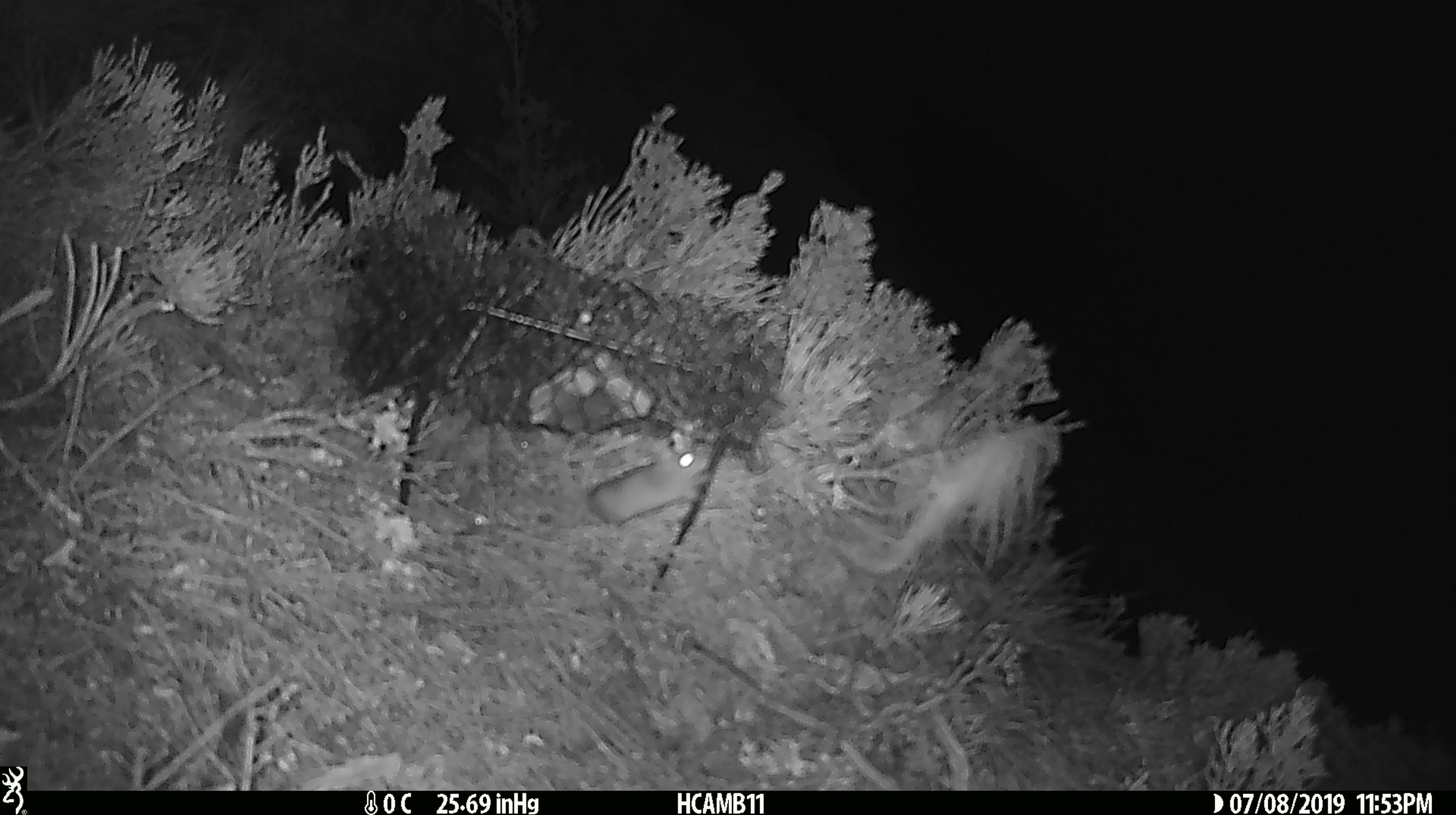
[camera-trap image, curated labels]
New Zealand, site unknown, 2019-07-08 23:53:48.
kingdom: Animalia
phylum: Chordata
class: Mammalia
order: Rodentia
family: Muridae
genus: Mus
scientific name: Mus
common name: mouse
Mouse (Mus).